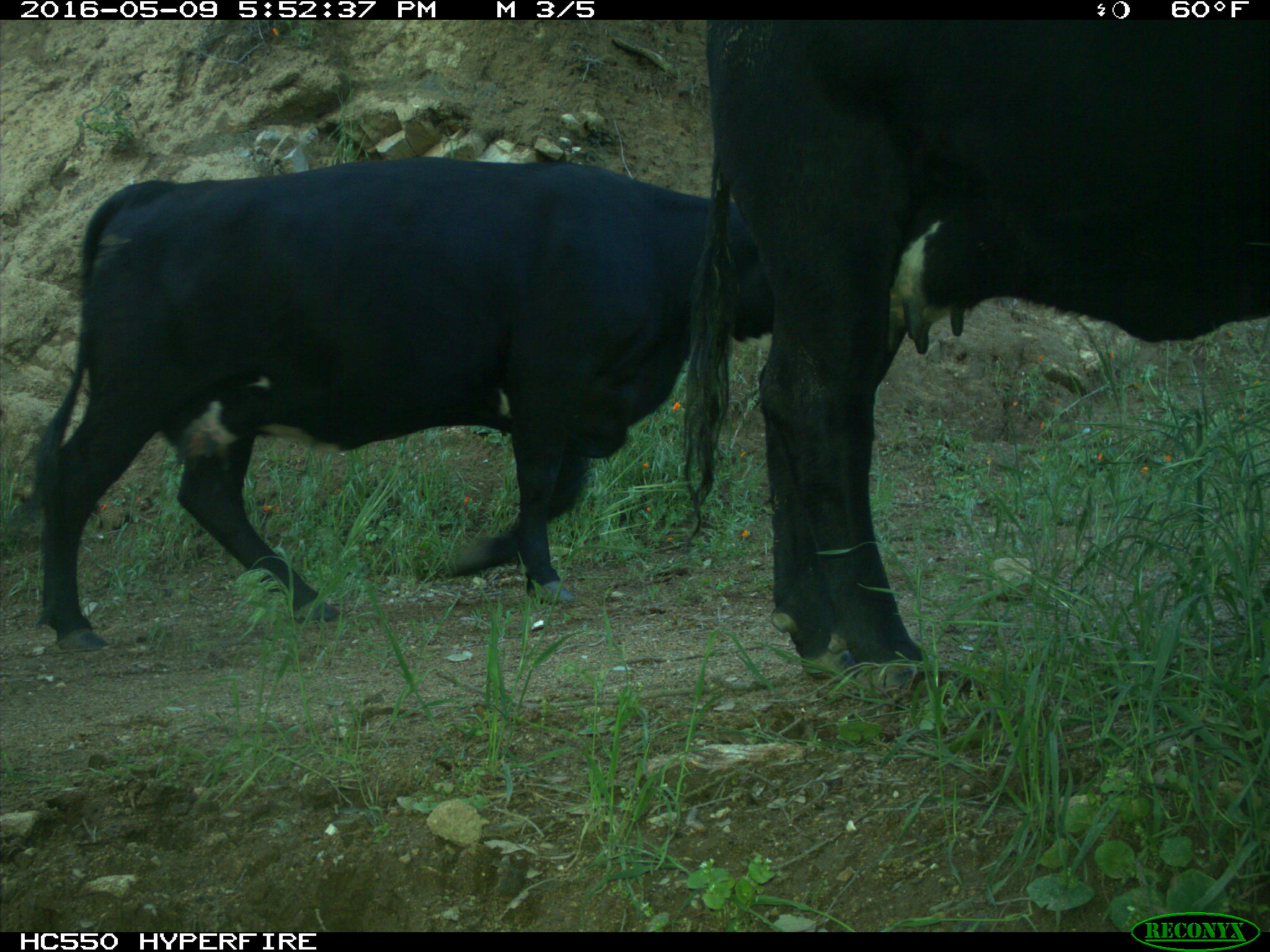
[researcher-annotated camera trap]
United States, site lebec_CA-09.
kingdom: Animalia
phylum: Chordata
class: Mammalia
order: Artiodactyla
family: Bovidae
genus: Bos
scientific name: Bos taurus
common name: domestic cow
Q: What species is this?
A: Bos taurus (domestic cow).